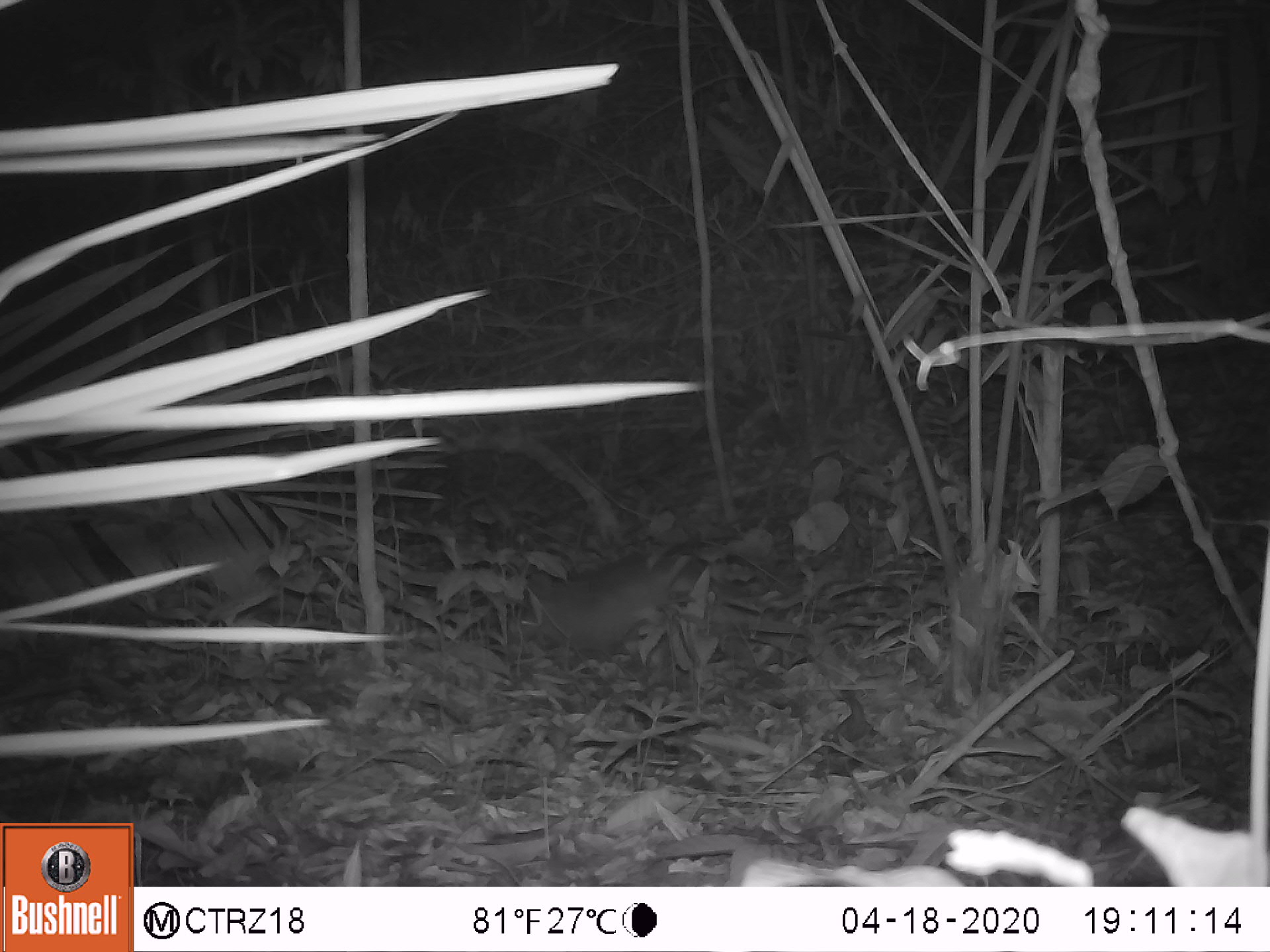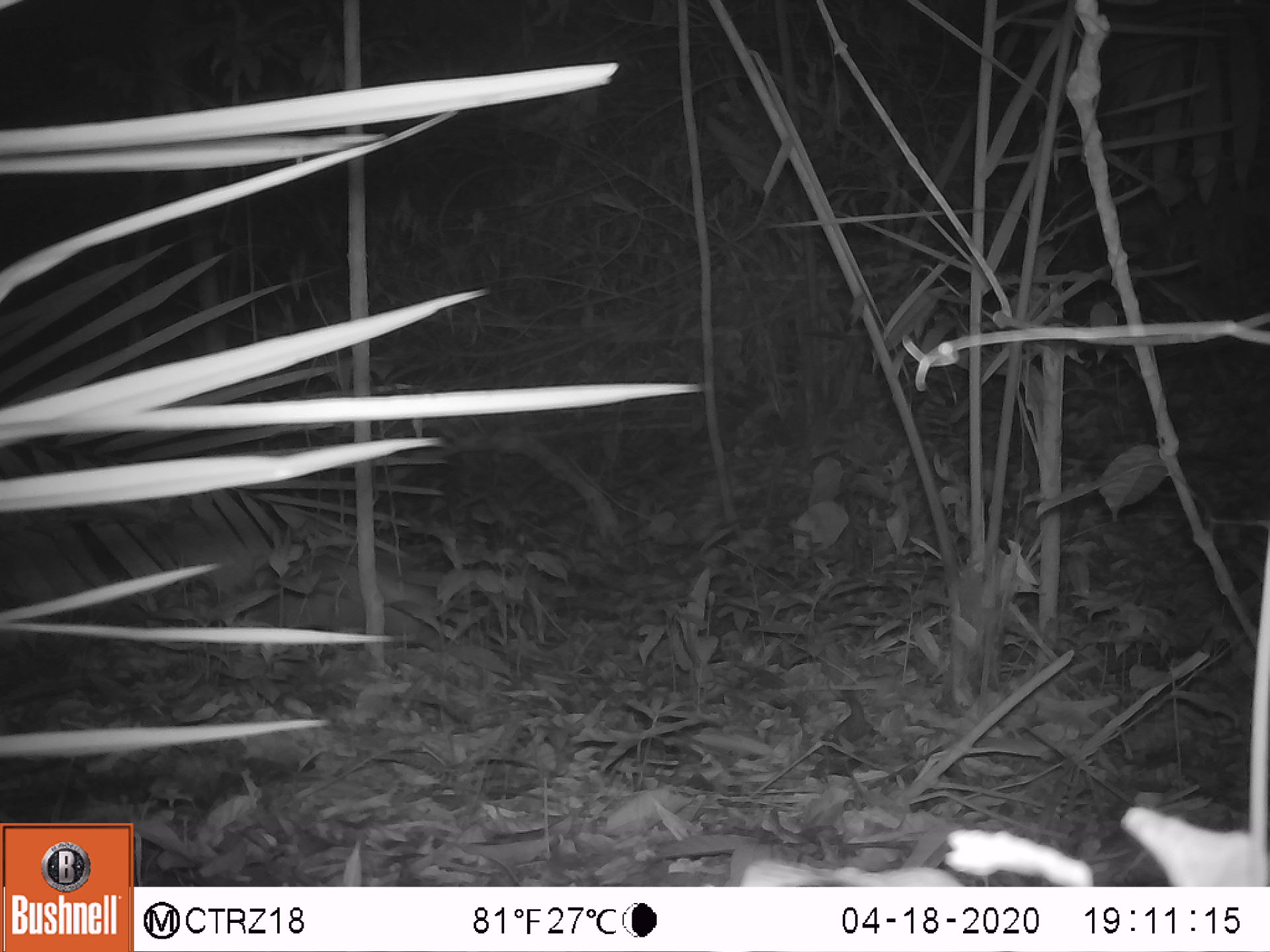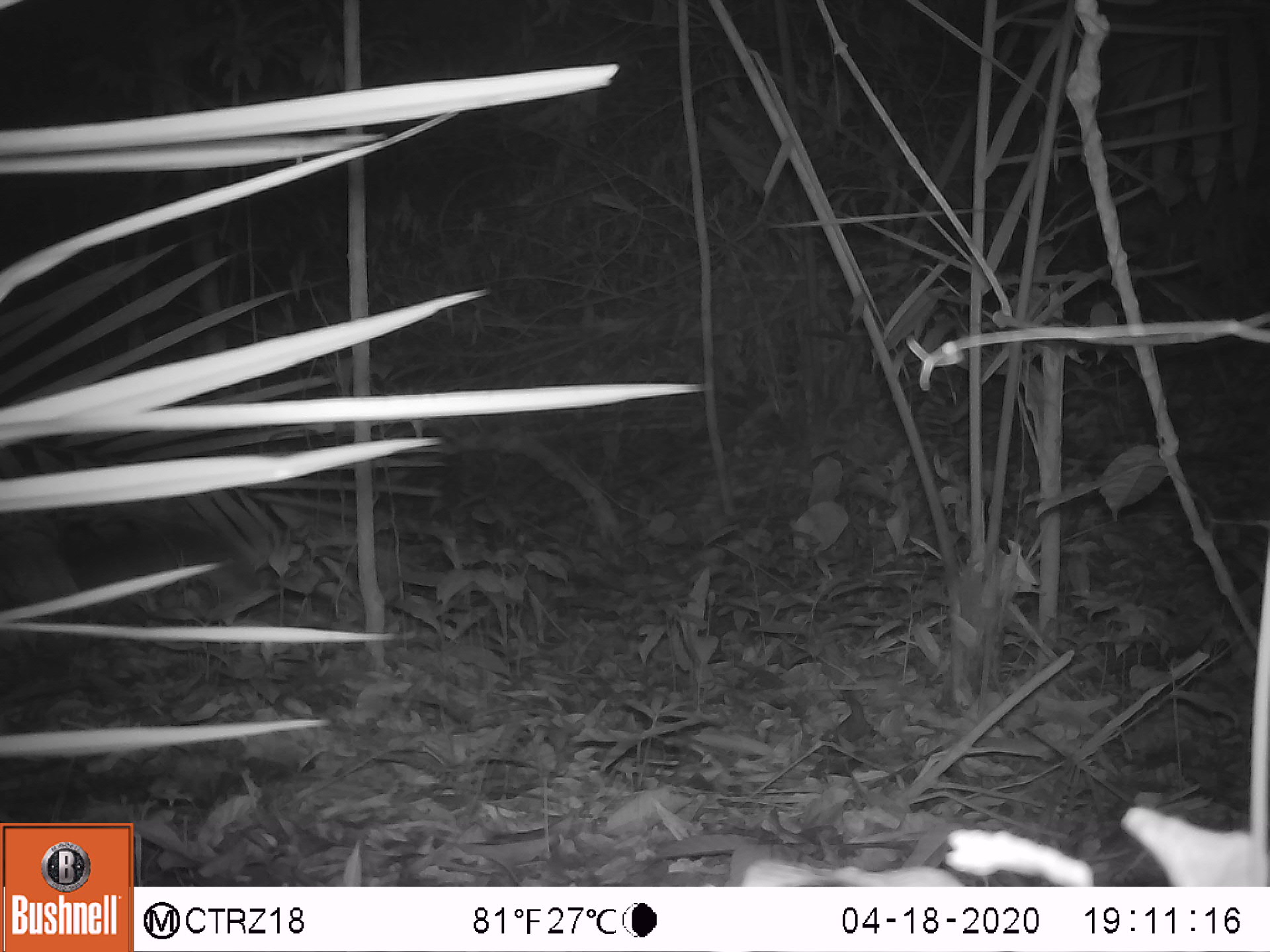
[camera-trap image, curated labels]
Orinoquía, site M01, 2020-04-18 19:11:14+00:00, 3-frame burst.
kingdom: Animalia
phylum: Chordata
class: Mammalia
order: Cingulata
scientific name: Cingulata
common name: armadillo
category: unknown armadillo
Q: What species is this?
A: Unknown armadillo (armadillo) (Cingulata).